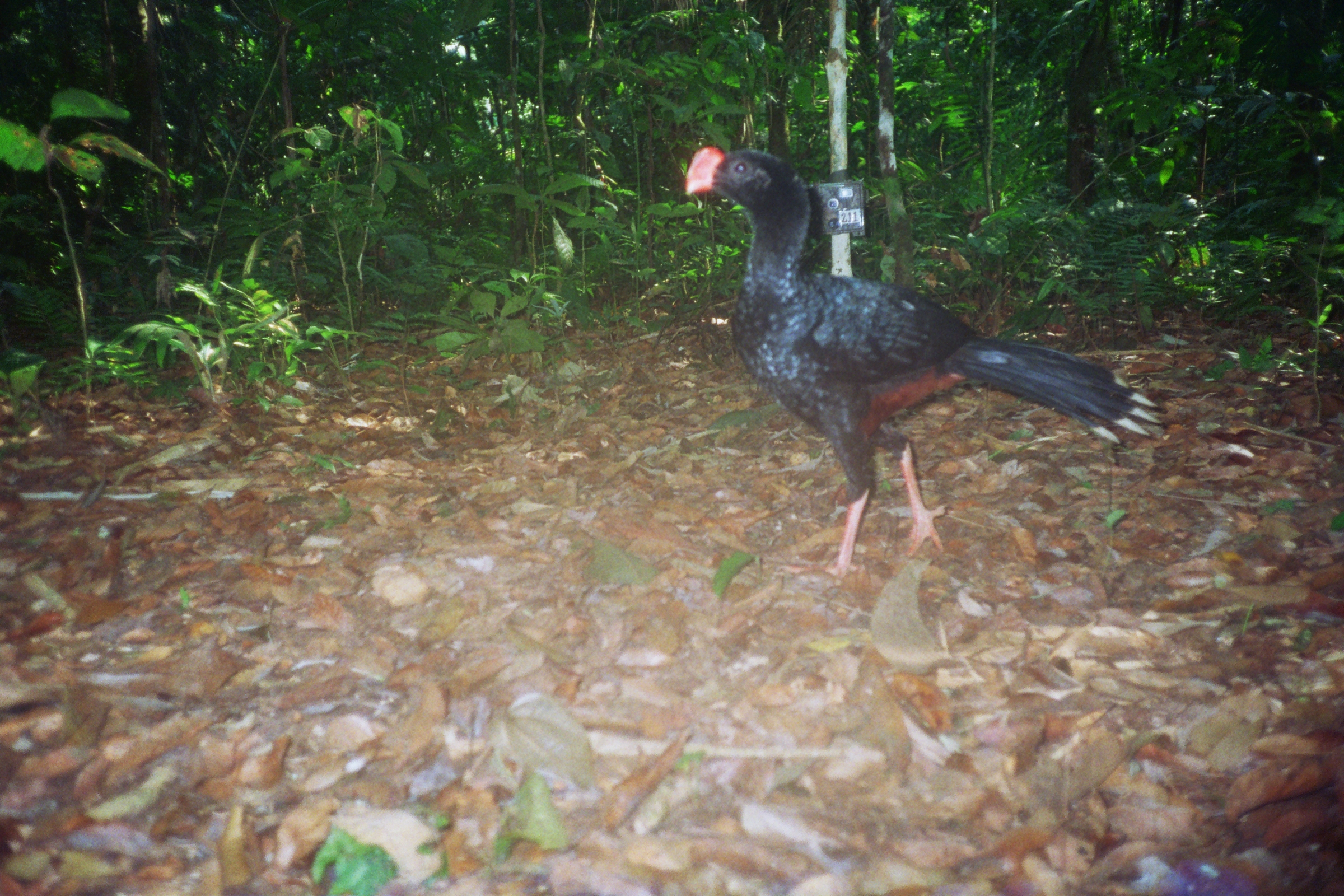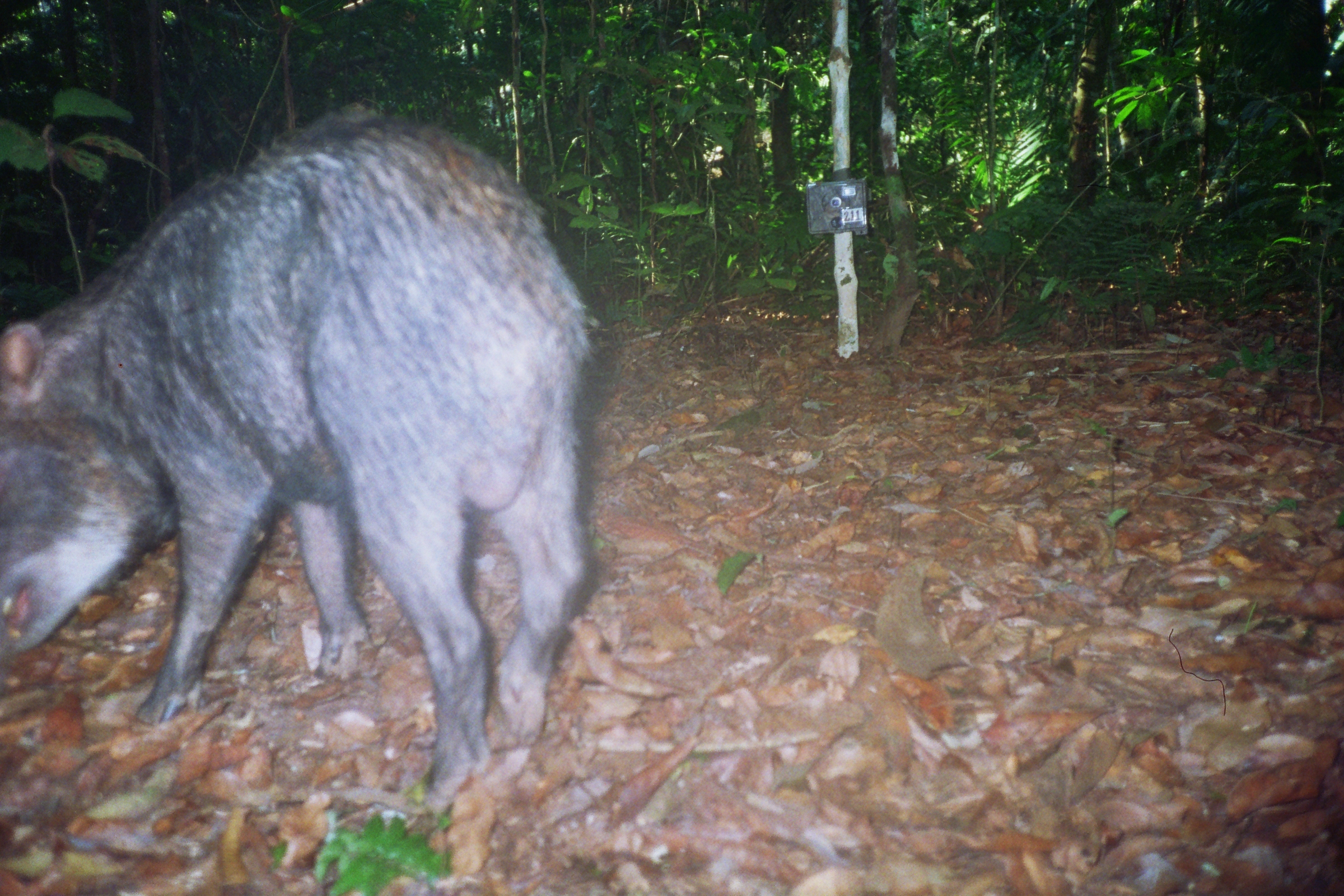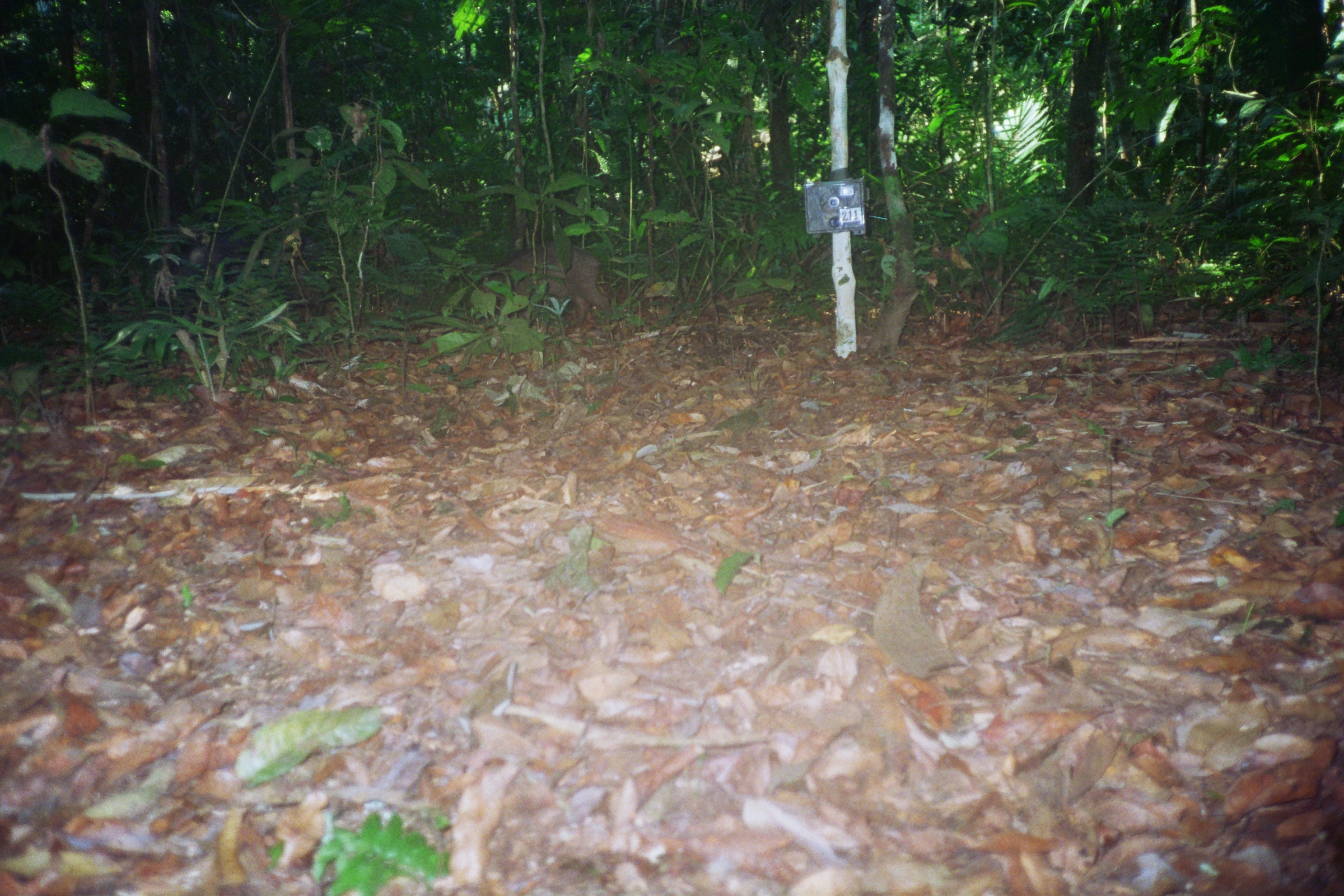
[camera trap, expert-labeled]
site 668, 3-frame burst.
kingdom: Animalia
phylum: Chordata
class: Aves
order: Galliformes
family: Cracidae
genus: Mitu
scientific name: Mitu tuberosum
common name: razor-billed curassow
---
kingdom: Animalia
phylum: Chordata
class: Mammalia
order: Artiodactyla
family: Tayassuidae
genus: Tayassu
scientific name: Tayassu pecari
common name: white-lipped peccary